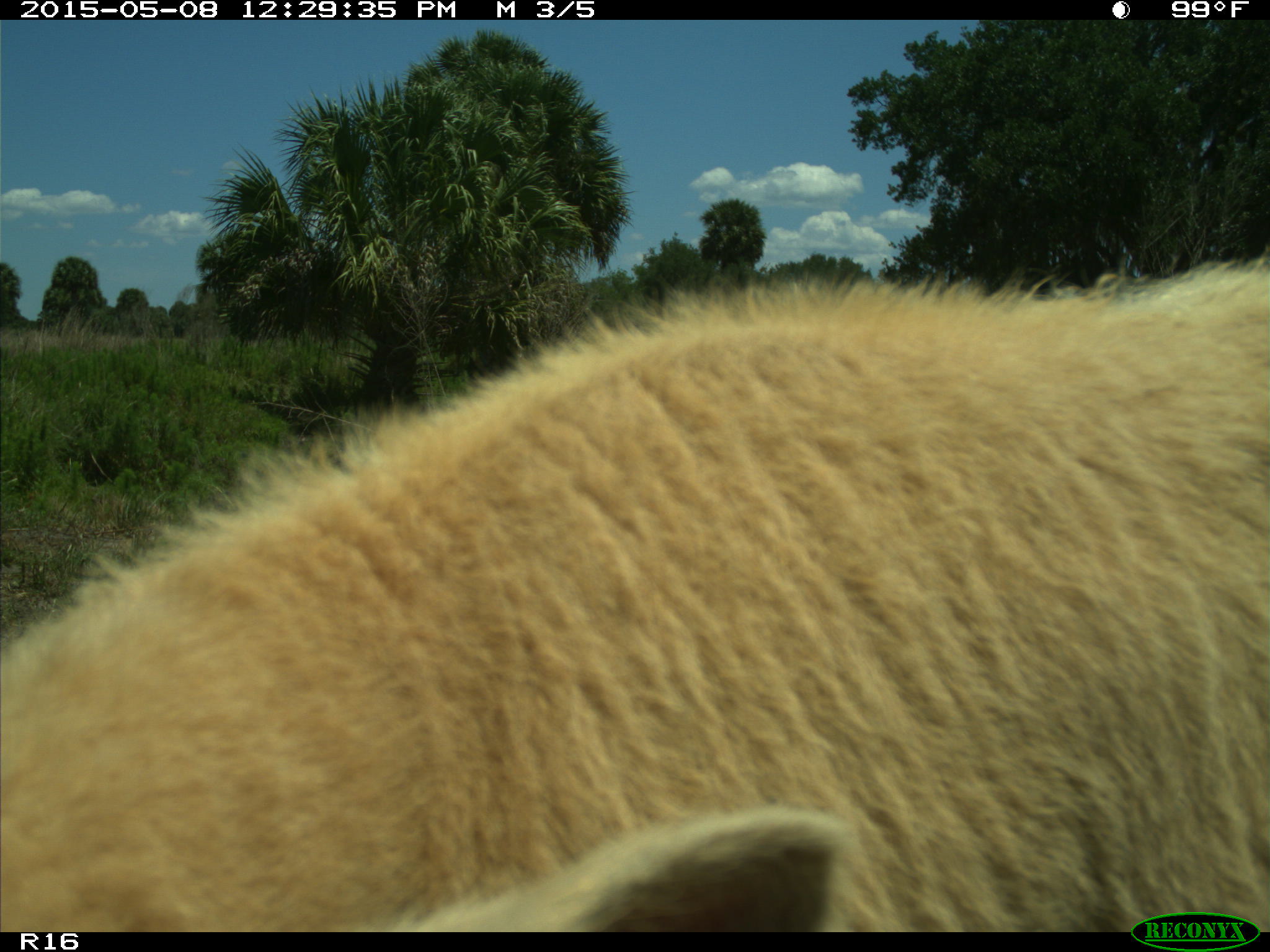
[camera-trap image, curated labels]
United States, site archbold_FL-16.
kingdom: Animalia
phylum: Chordata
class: Mammalia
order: Artiodactyla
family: Bovidae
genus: Bos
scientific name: Bos taurus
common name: domestic cow